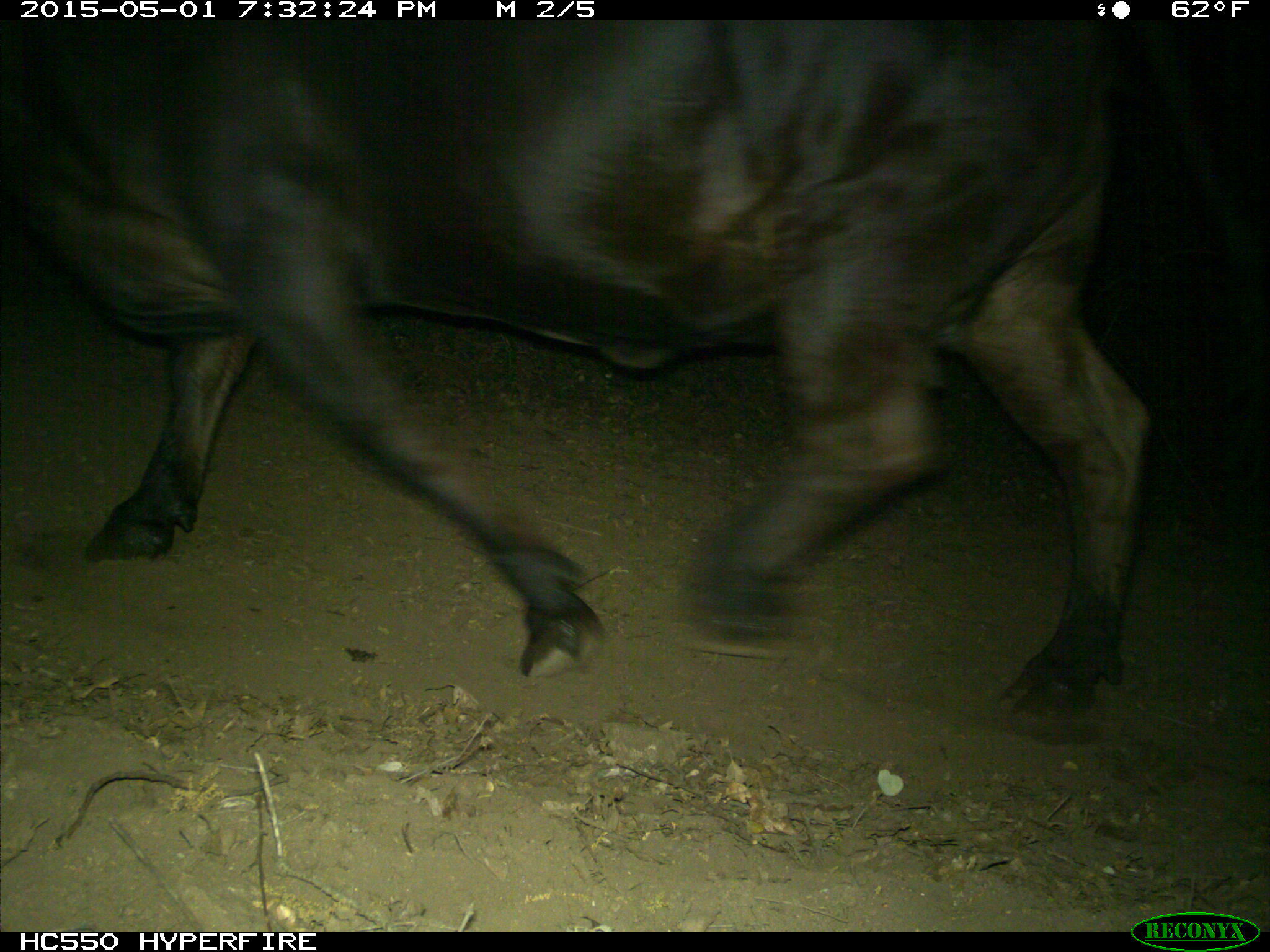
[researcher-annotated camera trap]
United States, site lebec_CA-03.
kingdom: Animalia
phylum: Chordata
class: Mammalia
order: Artiodactyla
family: Bovidae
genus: Bos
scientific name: Bos taurus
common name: domestic cow